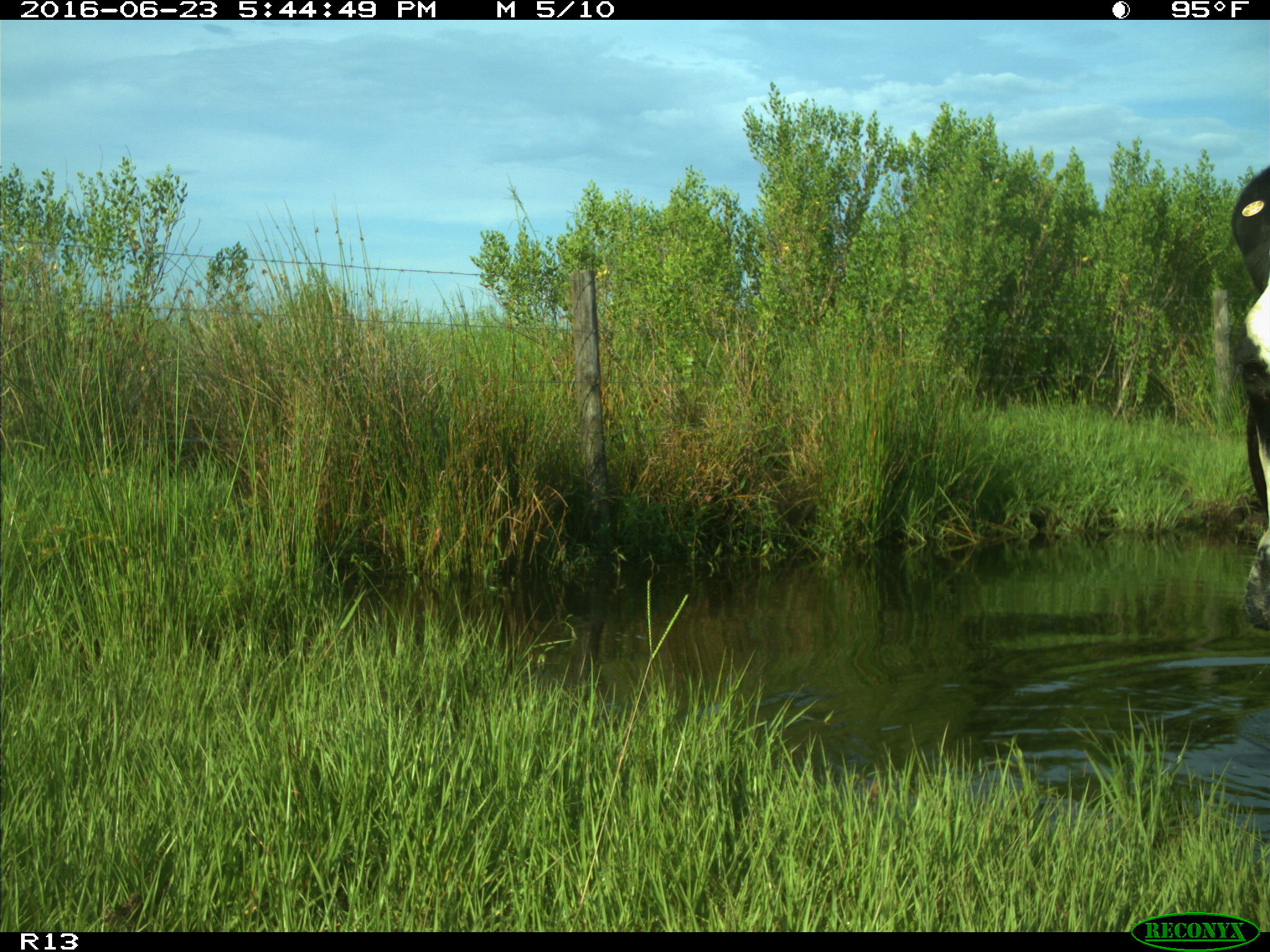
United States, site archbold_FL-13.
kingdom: Animalia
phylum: Chordata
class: Mammalia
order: Artiodactyla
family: Bovidae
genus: Bos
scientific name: Bos taurus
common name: domestic cow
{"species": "Bos taurus (domestic cow)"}